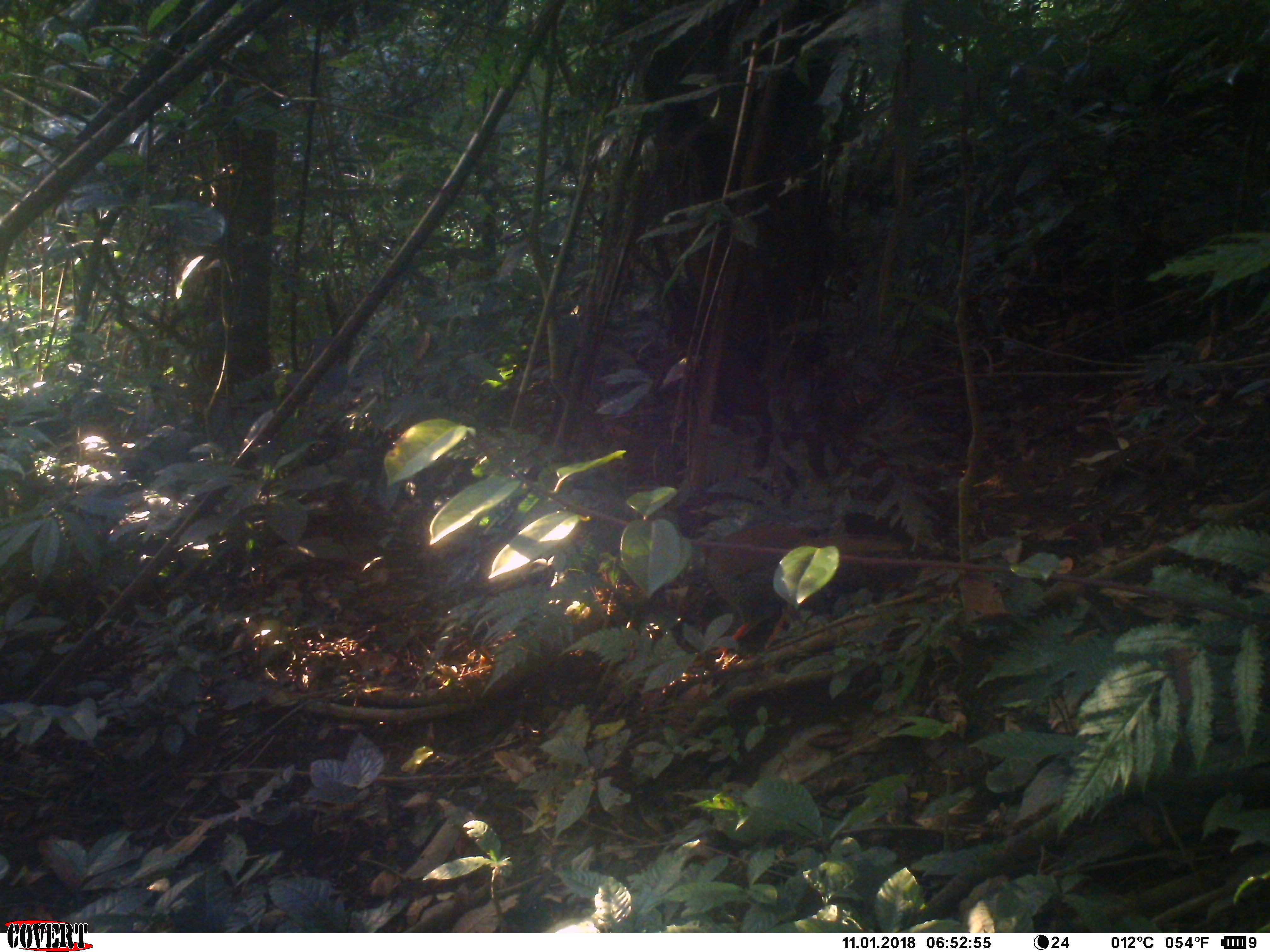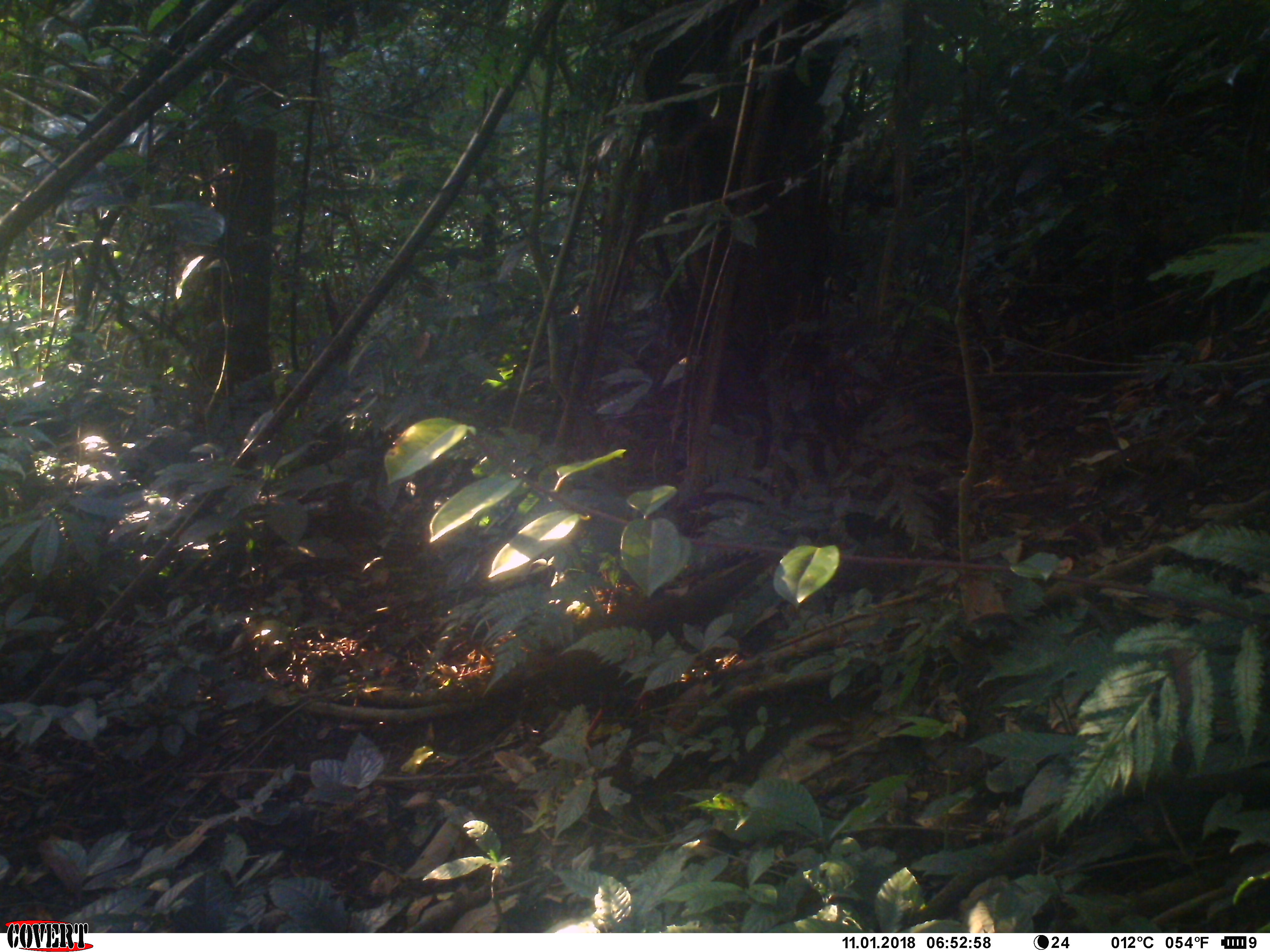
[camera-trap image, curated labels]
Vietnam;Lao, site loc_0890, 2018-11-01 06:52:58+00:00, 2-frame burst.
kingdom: Animalia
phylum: Chordata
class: Aves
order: Galliformes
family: Phasianidae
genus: Lophura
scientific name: Lophura nycthemera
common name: silver pheasant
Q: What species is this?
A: Silver pheasant (Lophura nycthemera).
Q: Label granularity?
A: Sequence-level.